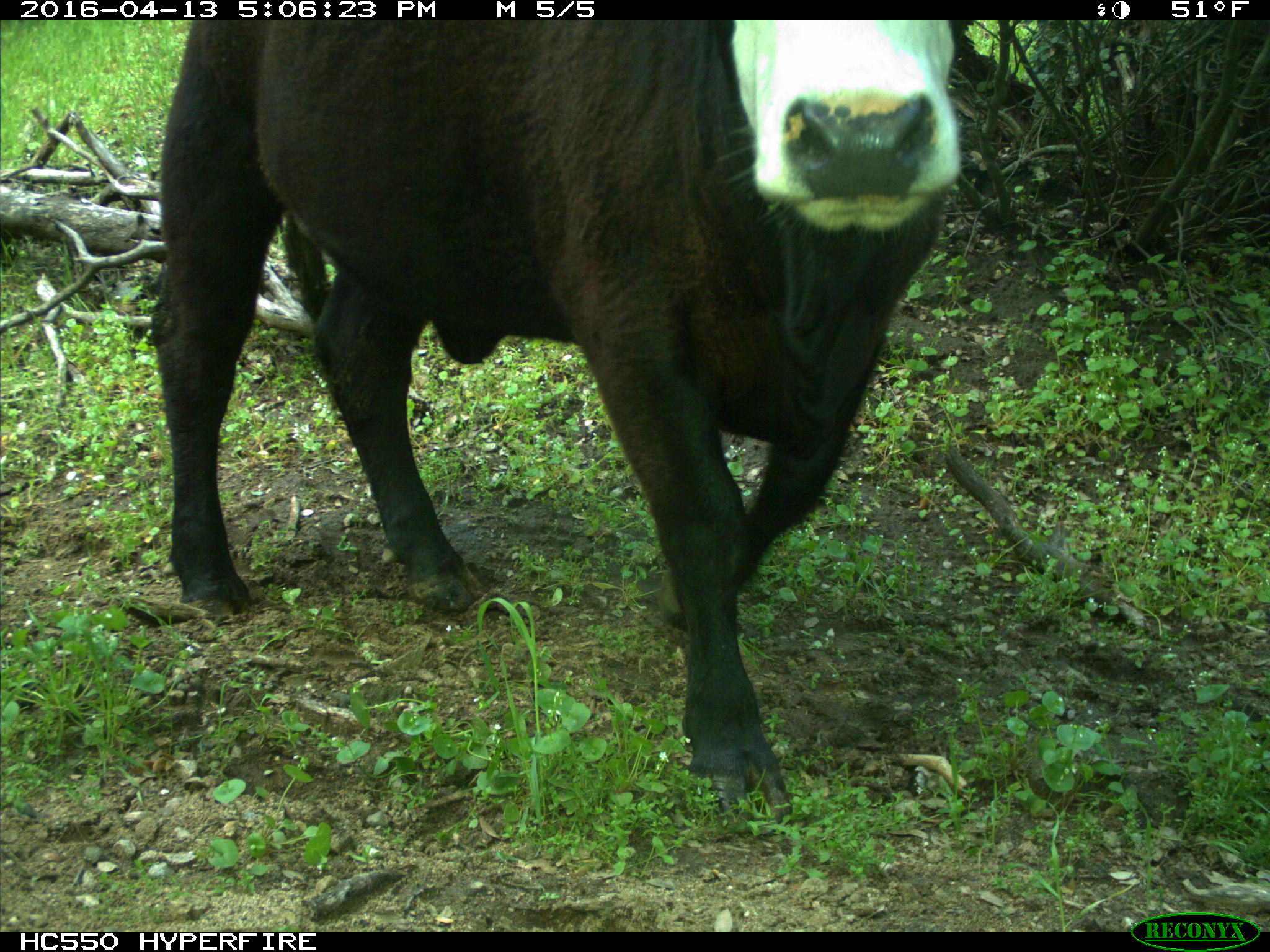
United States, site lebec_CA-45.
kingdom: Animalia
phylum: Chordata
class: Mammalia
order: Artiodactyla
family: Bovidae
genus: Bos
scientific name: Bos taurus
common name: domestic cow